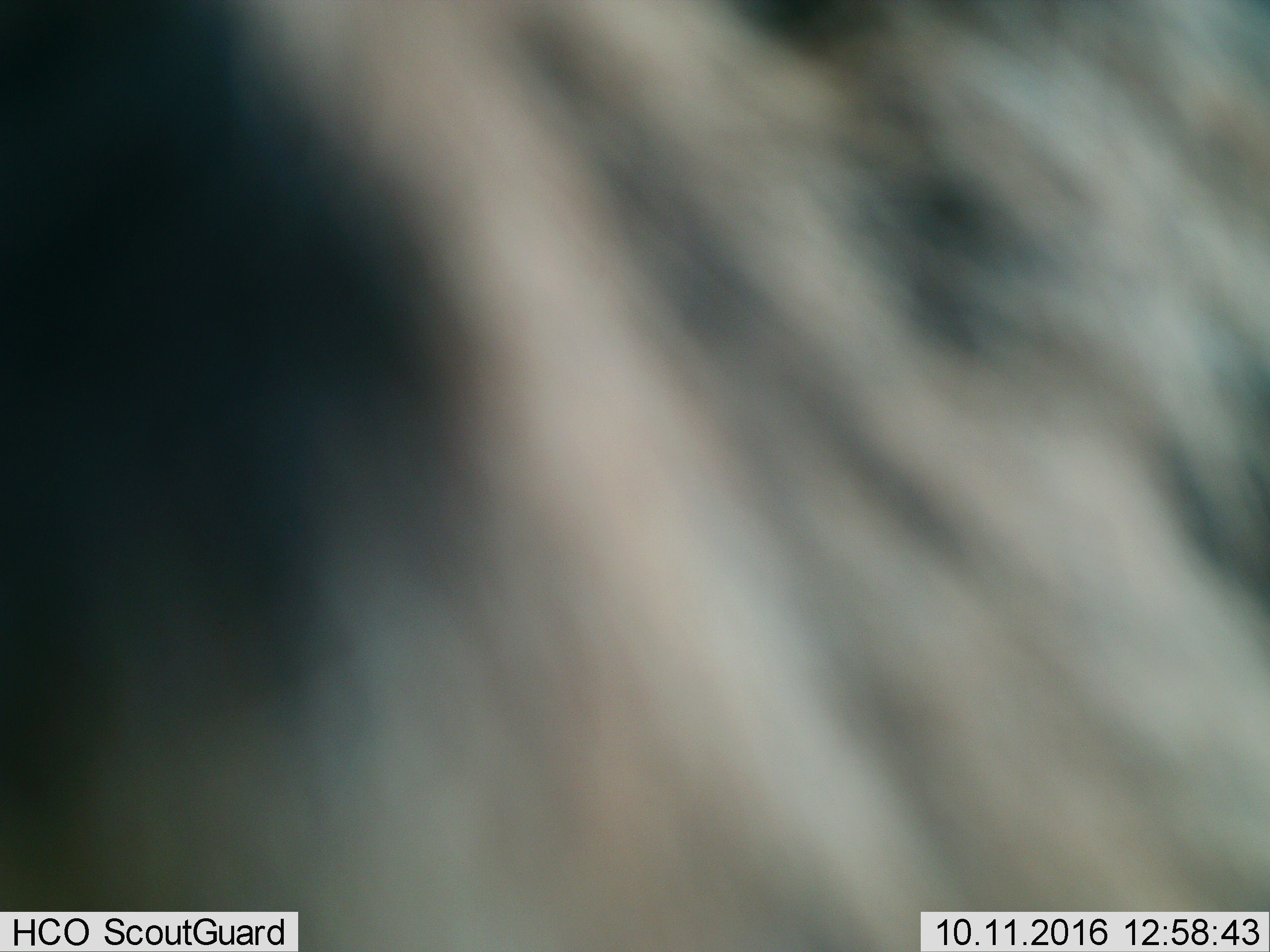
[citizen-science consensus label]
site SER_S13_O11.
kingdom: Animalia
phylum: Chordata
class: Mammalia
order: Artiodactyla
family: Bovidae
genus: Connochaetes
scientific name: Connochaetes taurinus taurinus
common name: blue wildebeest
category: wildebeestblue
Wildebeestblue (blue wildebeest) (Connochaetes taurinus taurinus), count 1. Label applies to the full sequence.